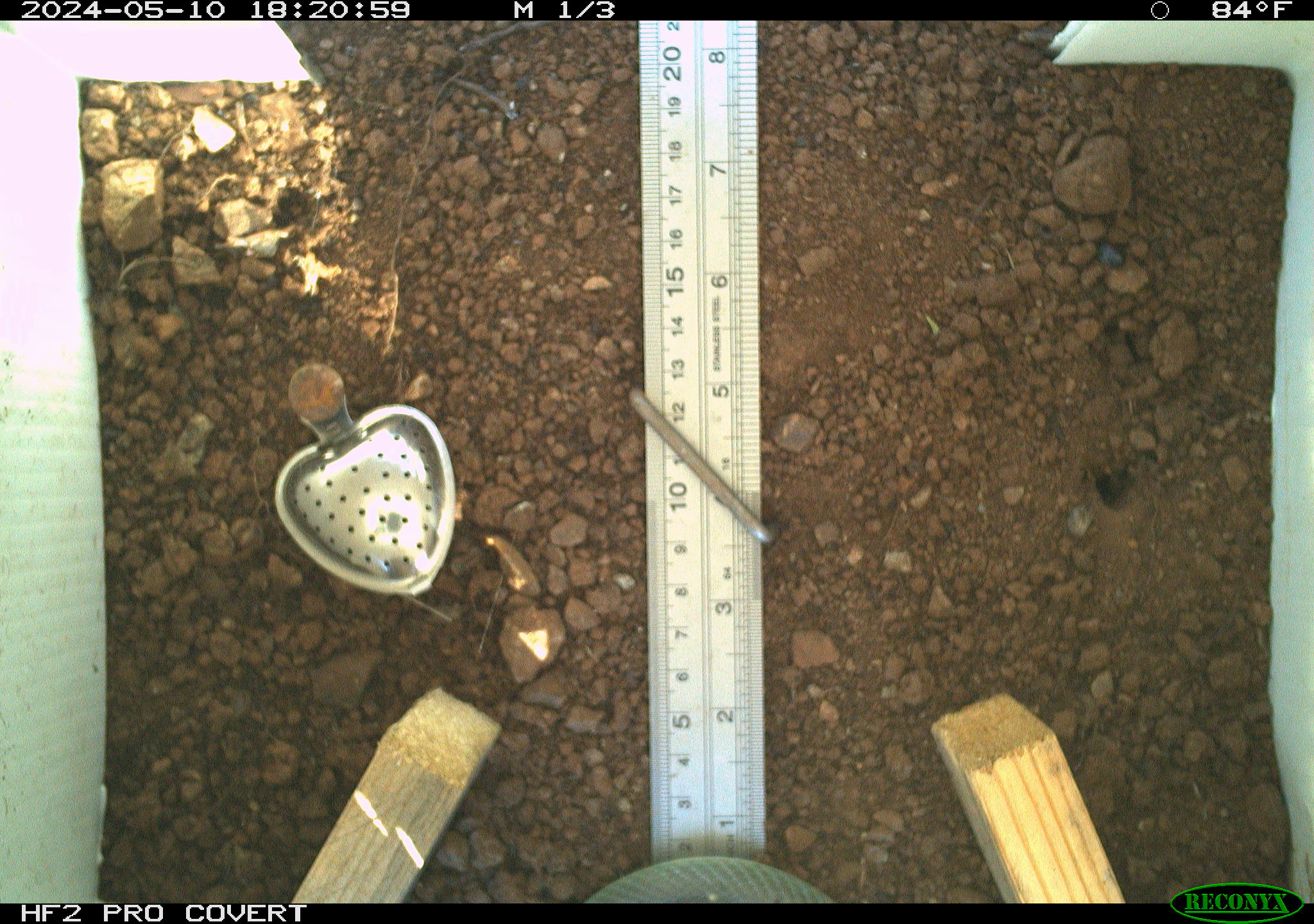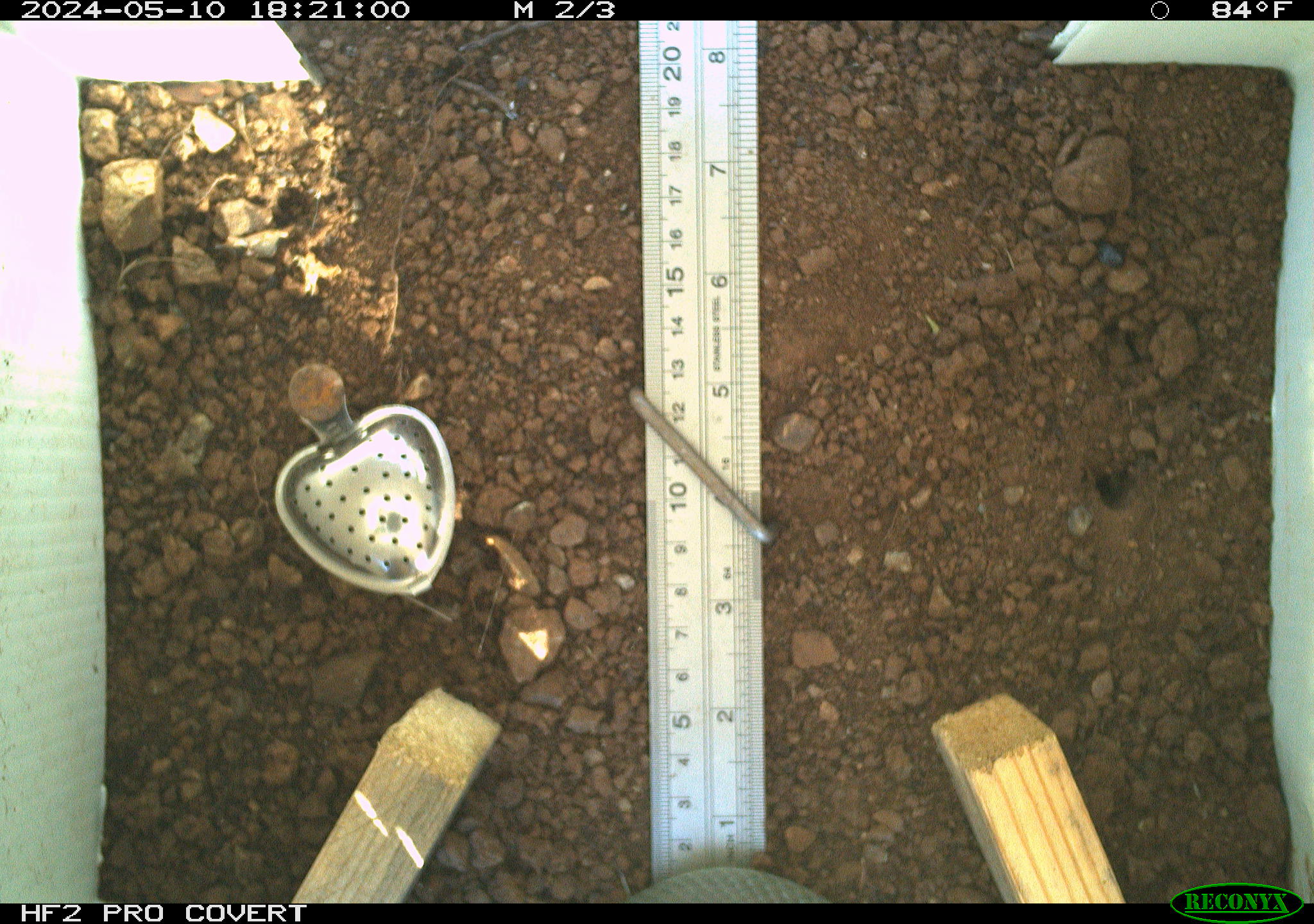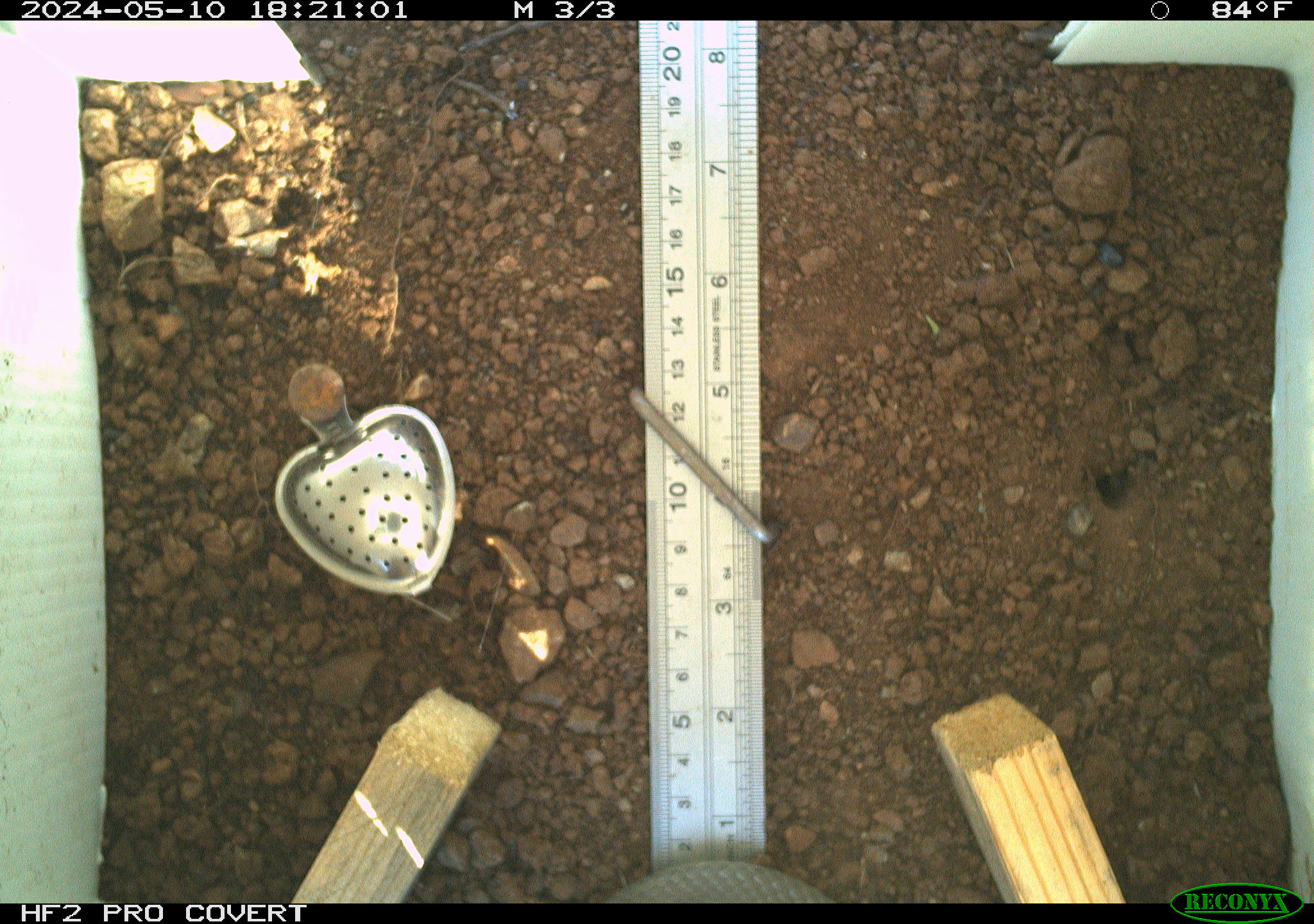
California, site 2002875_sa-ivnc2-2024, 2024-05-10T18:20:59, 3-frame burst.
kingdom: Animalia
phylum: Chordata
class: Reptilia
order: Squamata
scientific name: Squamata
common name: lizards and snakes